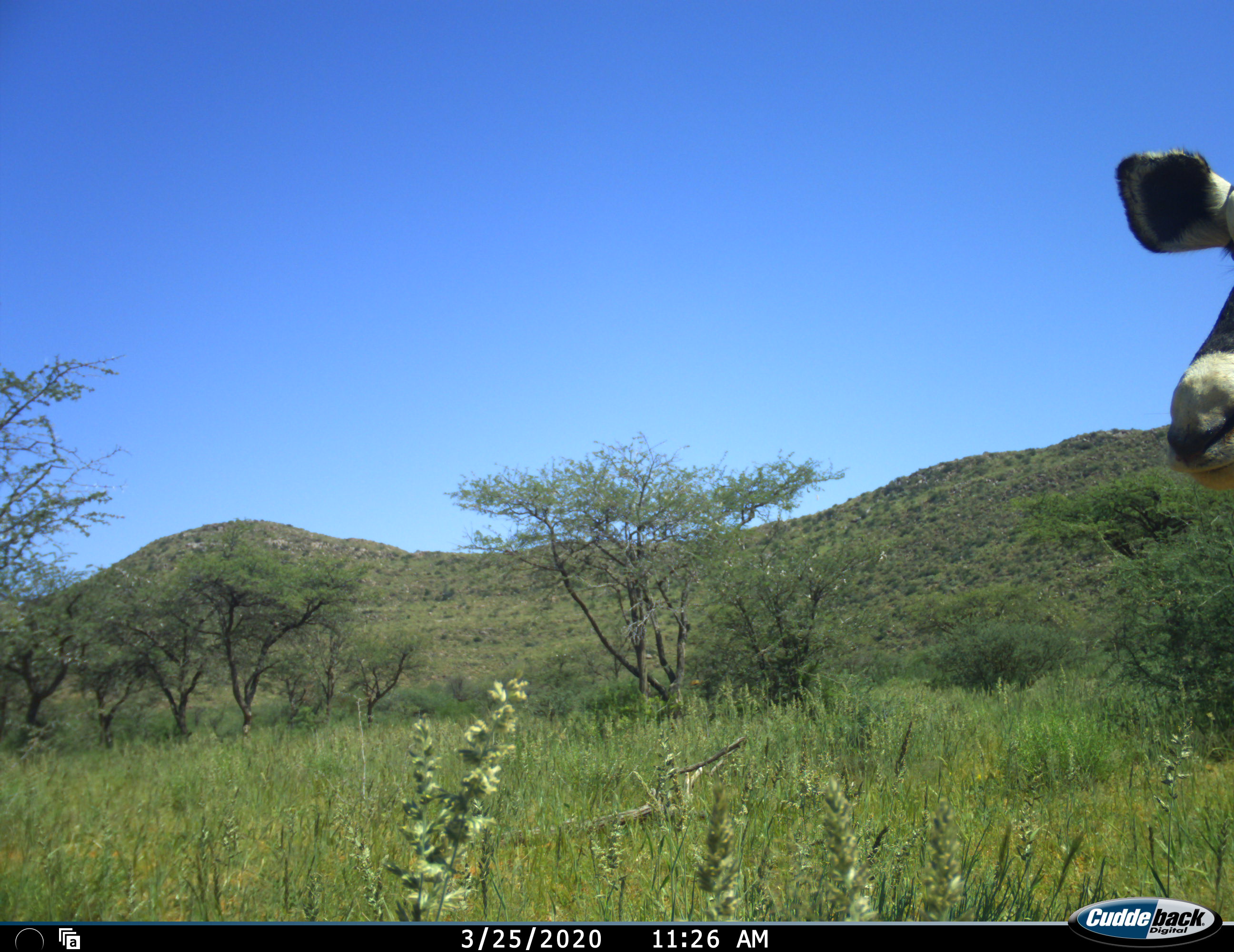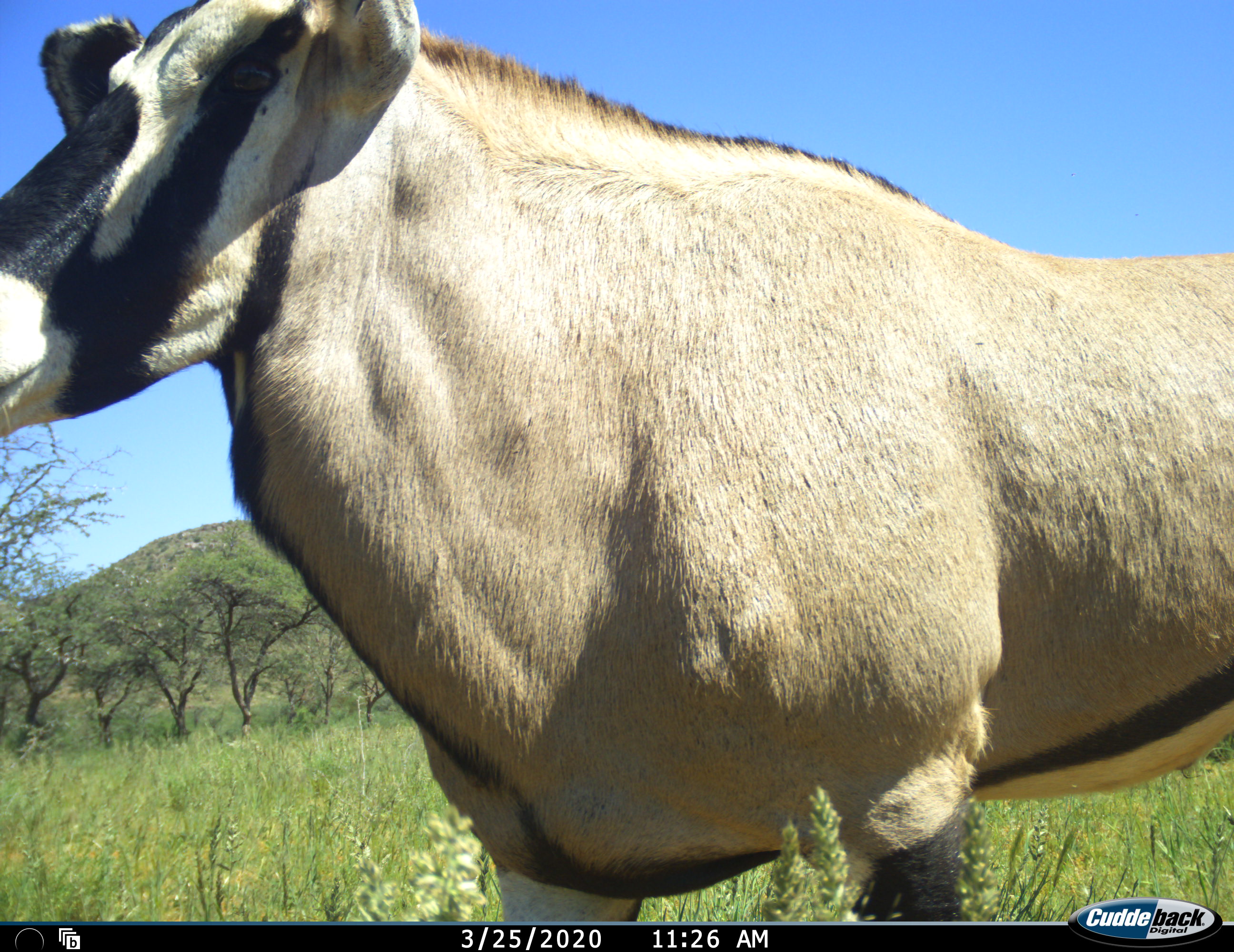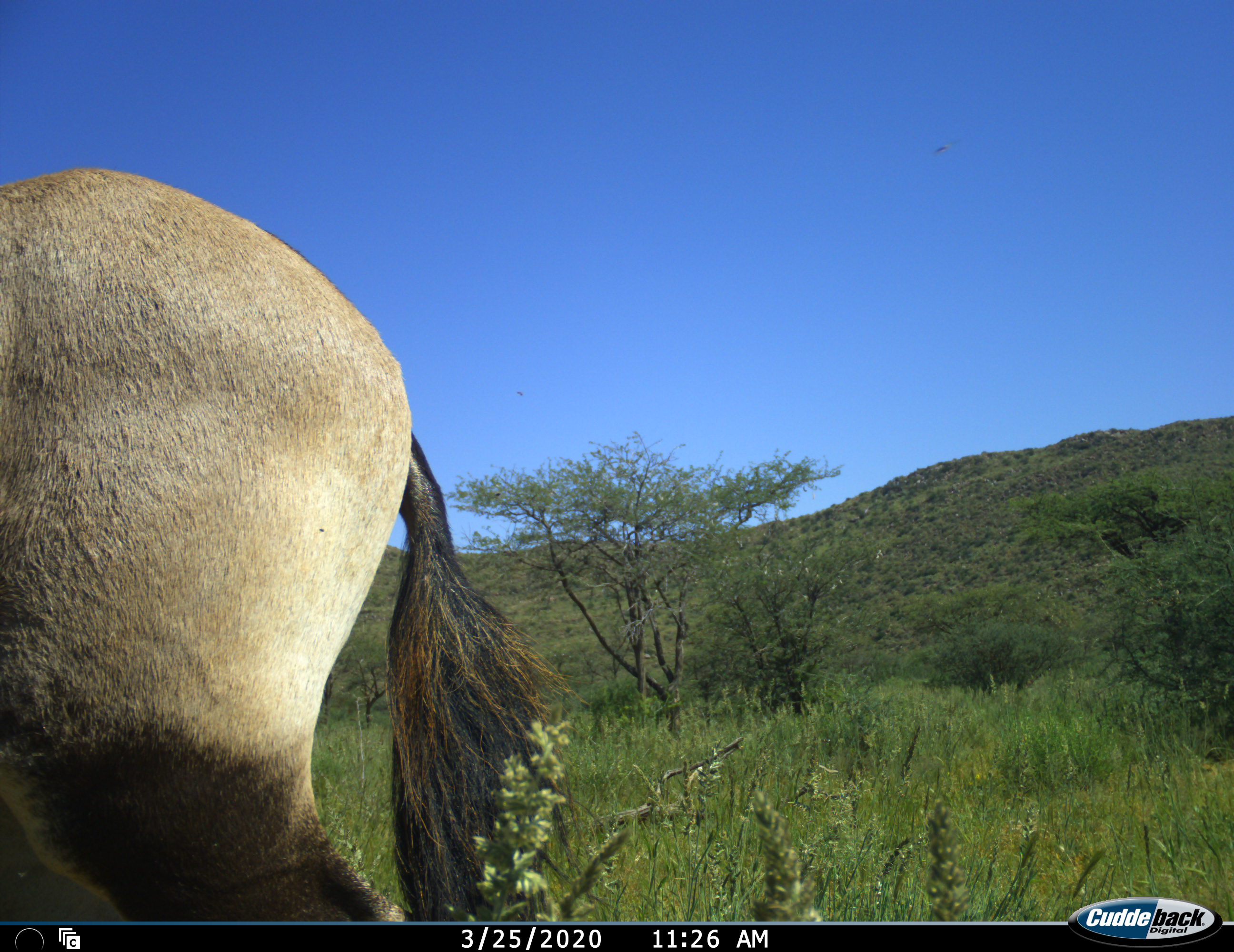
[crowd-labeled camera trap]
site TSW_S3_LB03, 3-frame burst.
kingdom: Animalia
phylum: Chordata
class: Mammalia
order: Artiodactyla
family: Bovidae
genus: Oryx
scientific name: Oryx gazella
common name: gemsbok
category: oryx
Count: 1.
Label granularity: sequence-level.